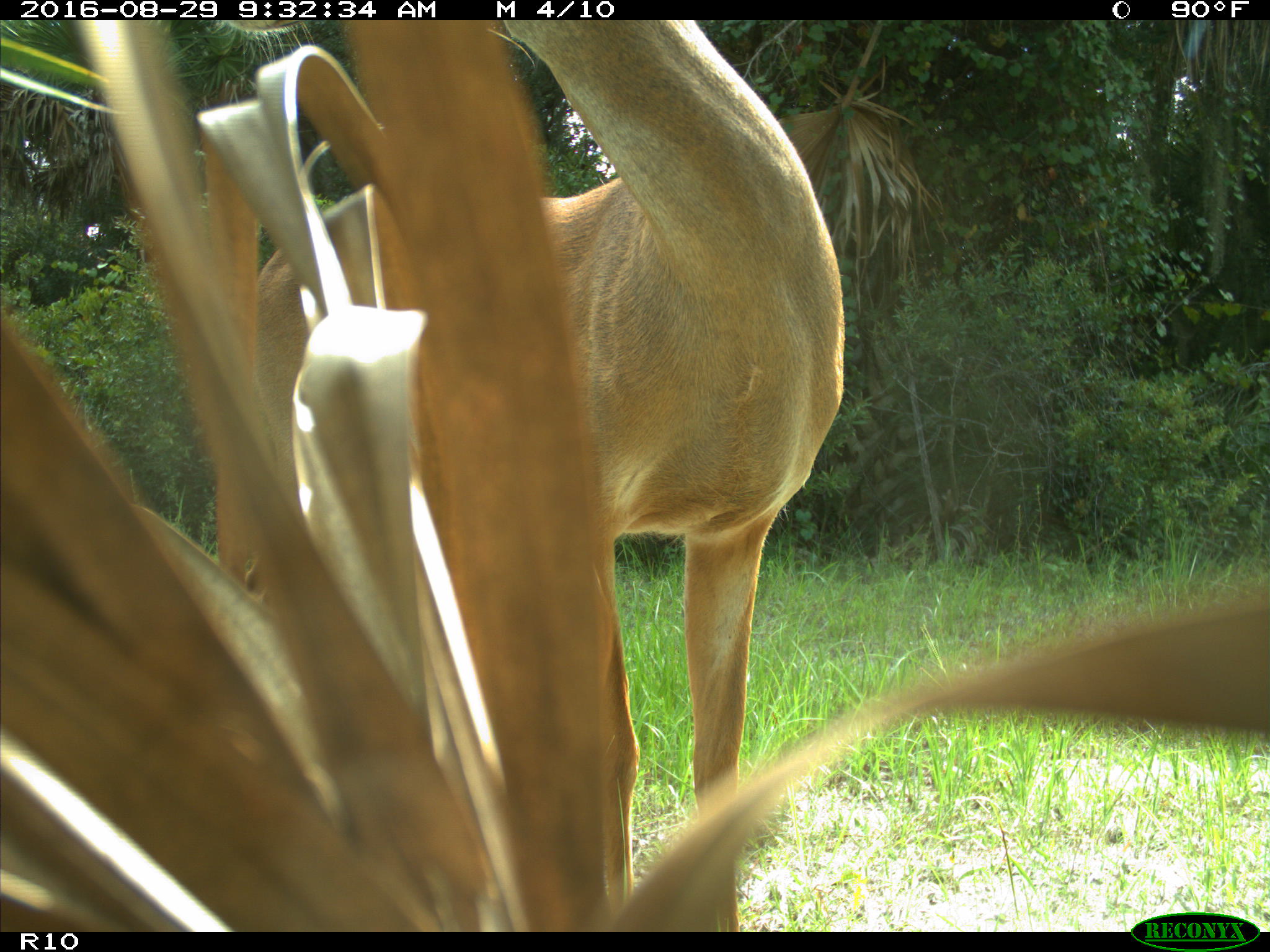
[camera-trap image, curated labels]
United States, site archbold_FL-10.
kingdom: Animalia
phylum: Chordata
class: Mammalia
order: Artiodactyla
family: Cervidae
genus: Odocoileus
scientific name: Odocoileus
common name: deer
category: unidentified deer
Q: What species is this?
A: Unidentified deer (deer) (Odocoileus).